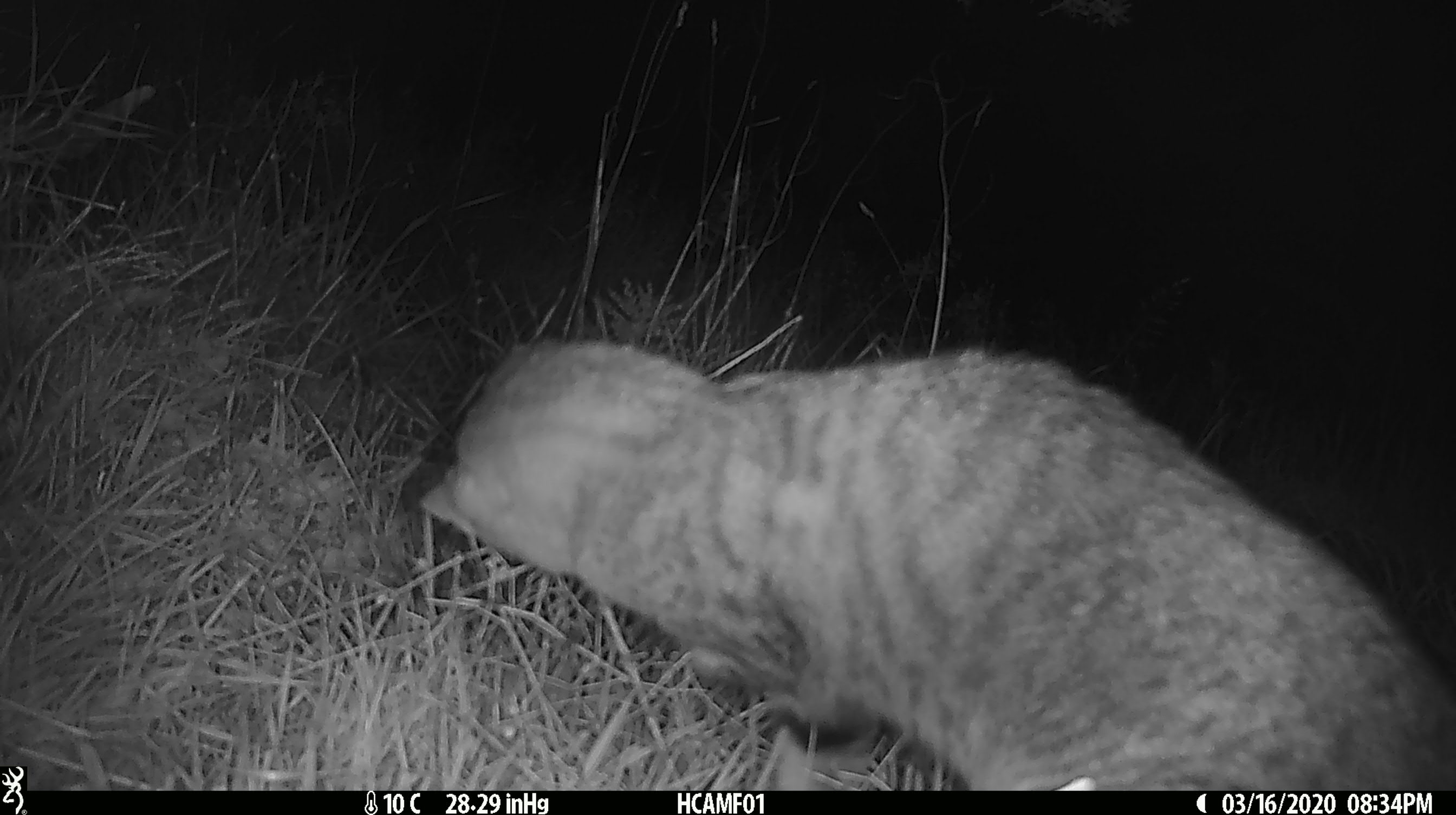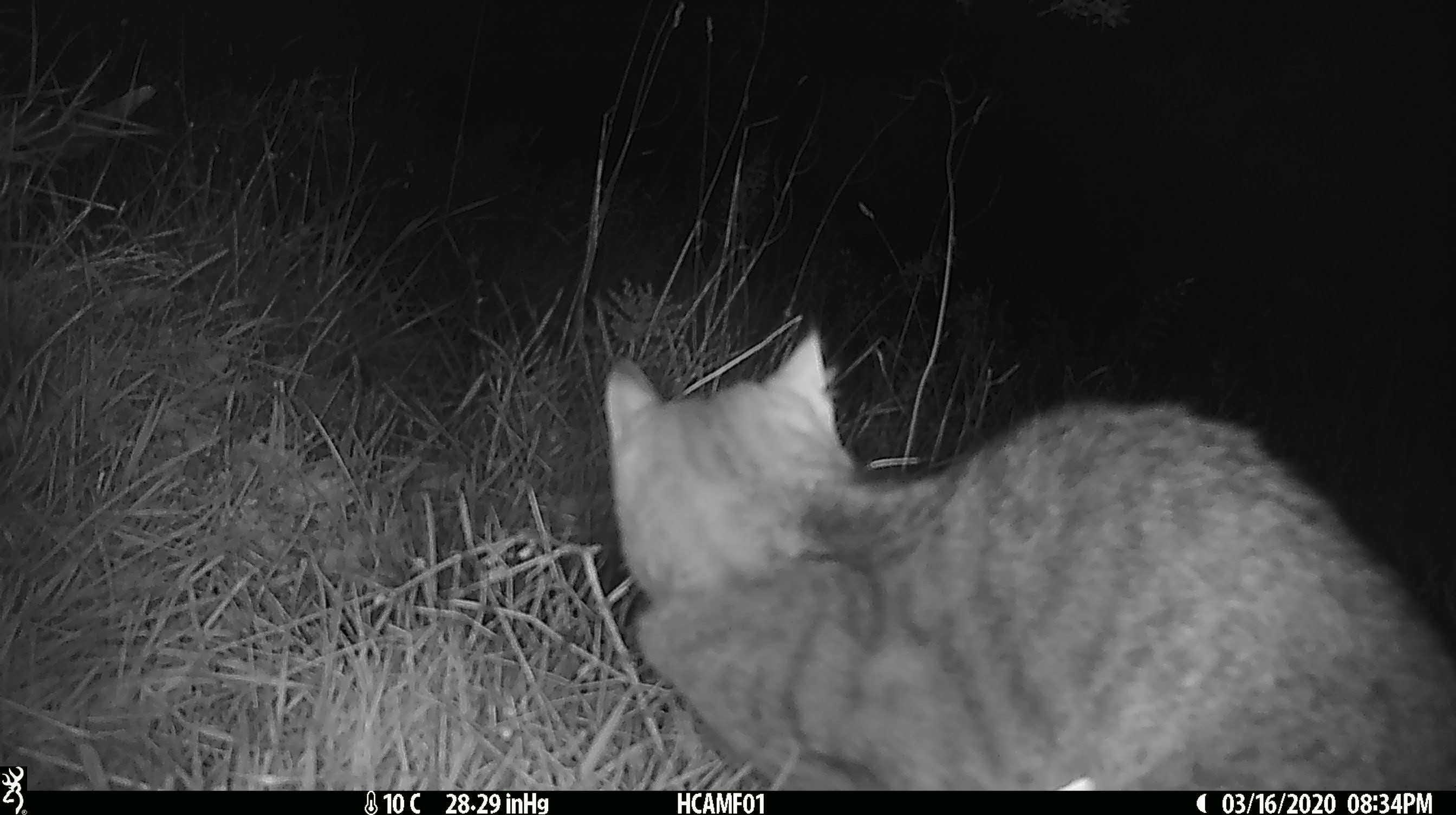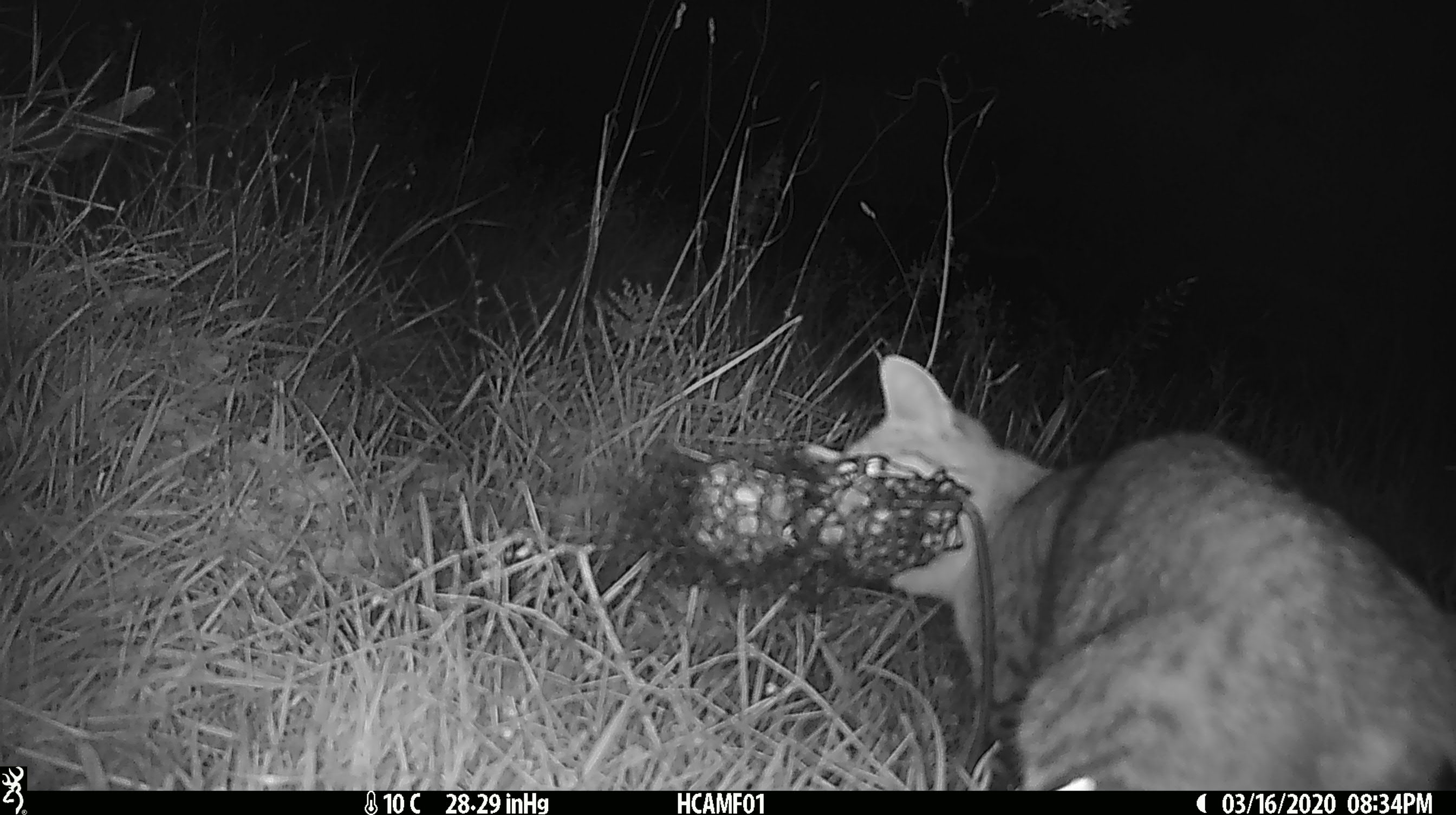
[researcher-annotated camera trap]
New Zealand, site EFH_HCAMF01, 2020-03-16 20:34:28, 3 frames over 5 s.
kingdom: Animalia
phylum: Chordata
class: Mammalia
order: Carnivora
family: Felidae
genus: Felis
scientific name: Felis catus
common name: domestic cat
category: cat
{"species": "cat (domestic cat) (Felis catus)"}